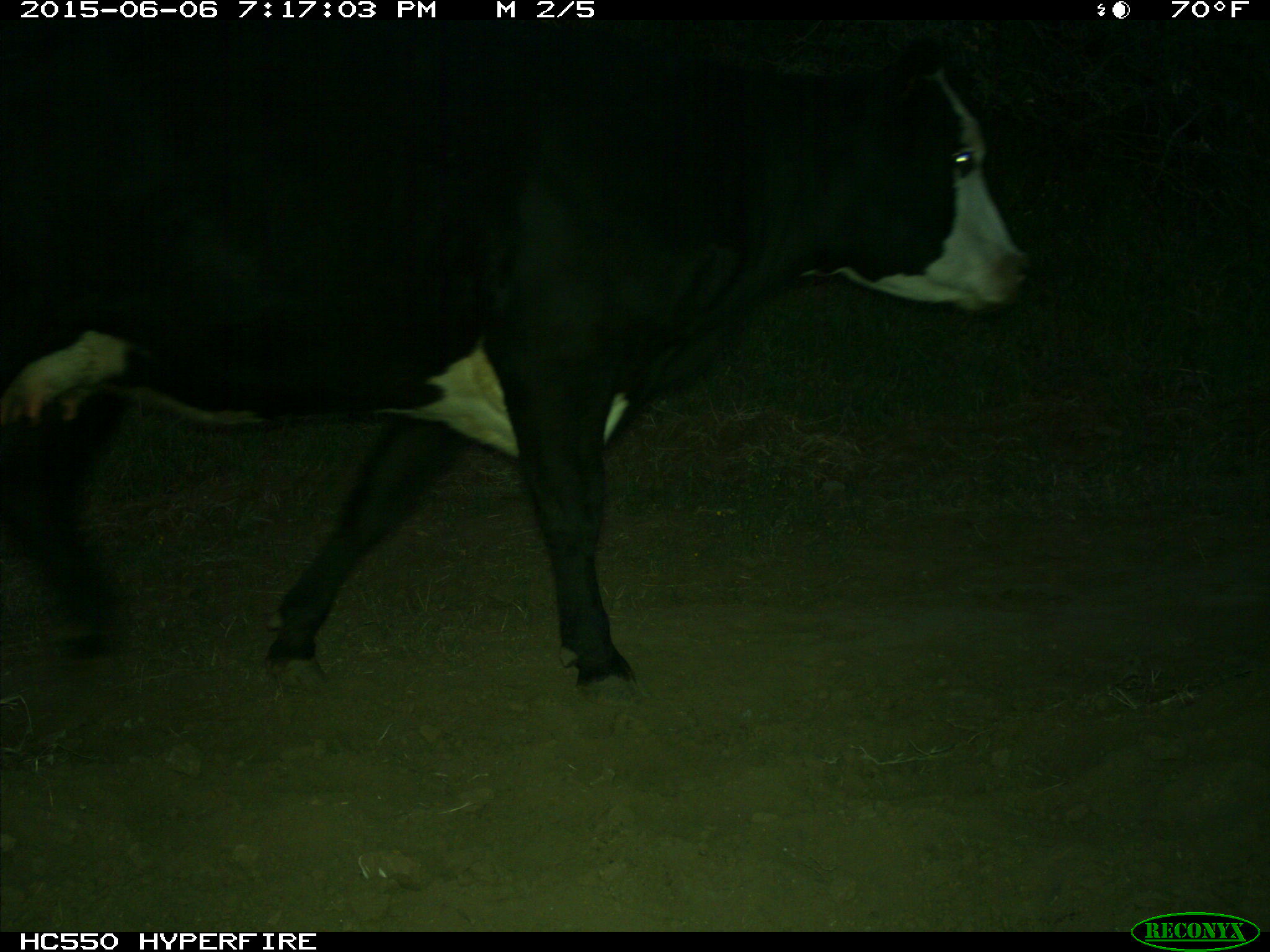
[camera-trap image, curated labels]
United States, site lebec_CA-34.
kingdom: Animalia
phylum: Chordata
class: Mammalia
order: Artiodactyla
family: Bovidae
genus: Bos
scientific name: Bos taurus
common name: domestic cow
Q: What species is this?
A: Bos taurus (domestic cow).